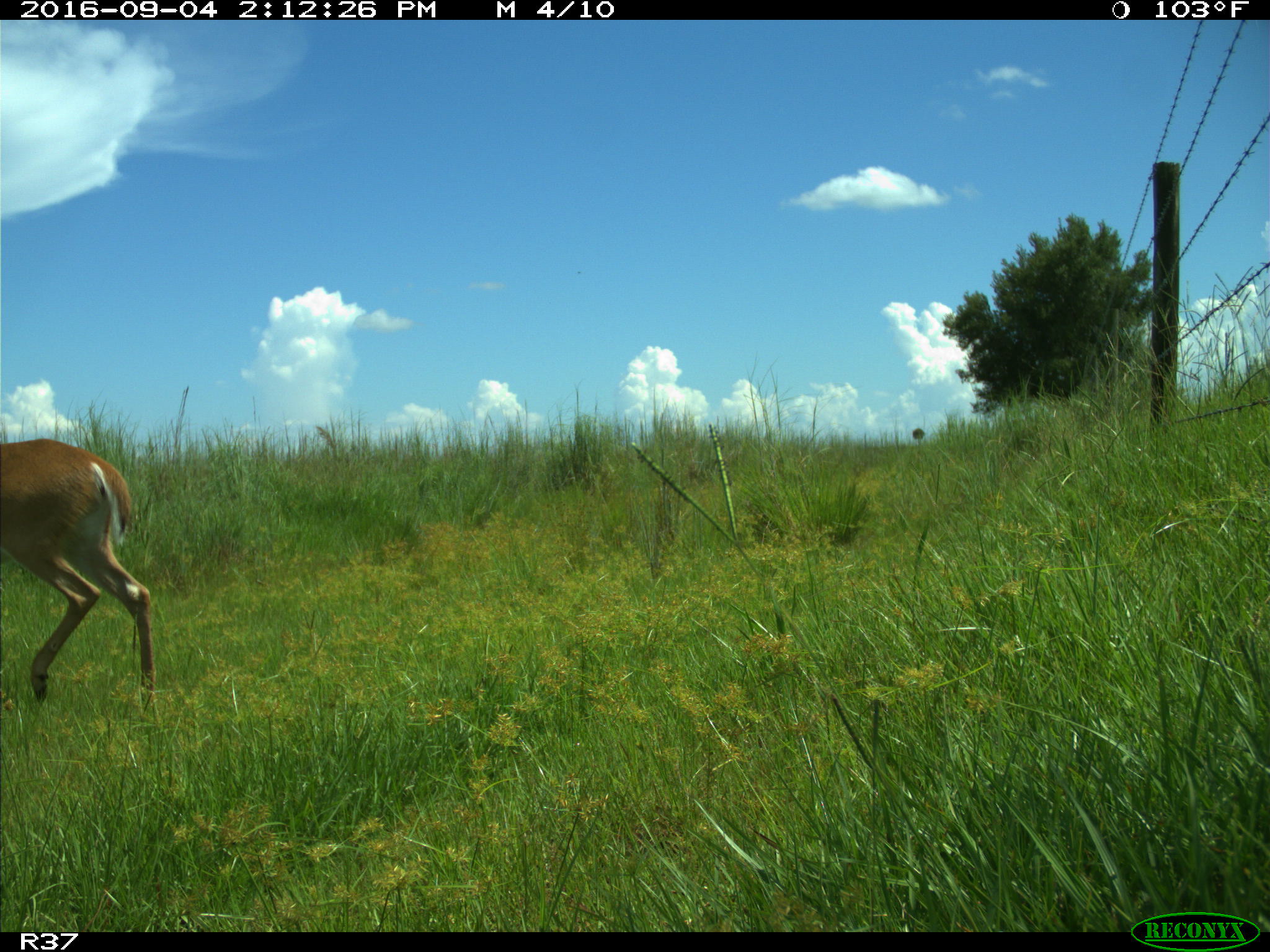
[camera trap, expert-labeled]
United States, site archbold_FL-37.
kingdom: Animalia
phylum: Chordata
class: Mammalia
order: Artiodactyla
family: Cervidae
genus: Odocoileus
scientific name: Odocoileus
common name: deer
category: unidentified deer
Unidentified deer (deer) (Odocoileus).